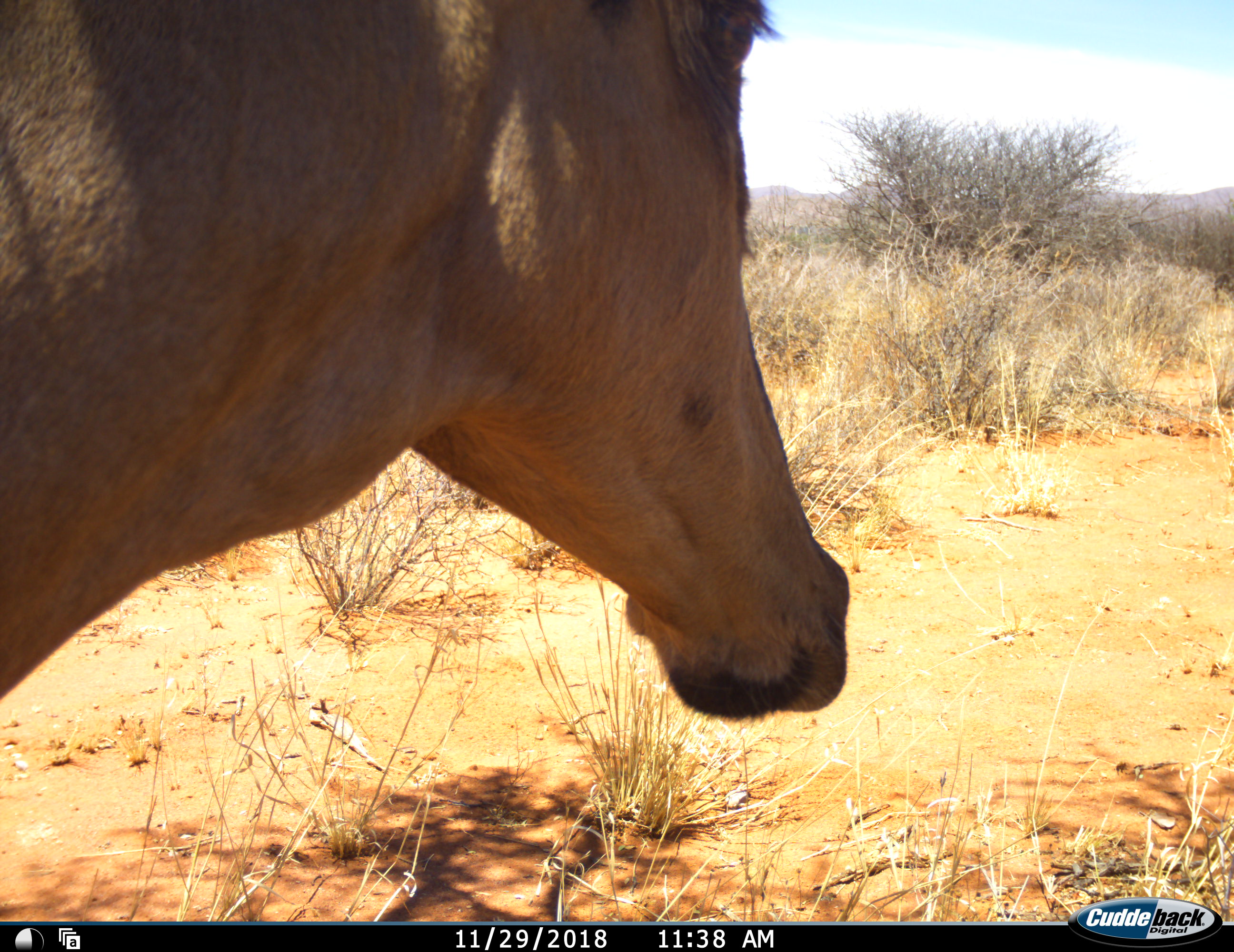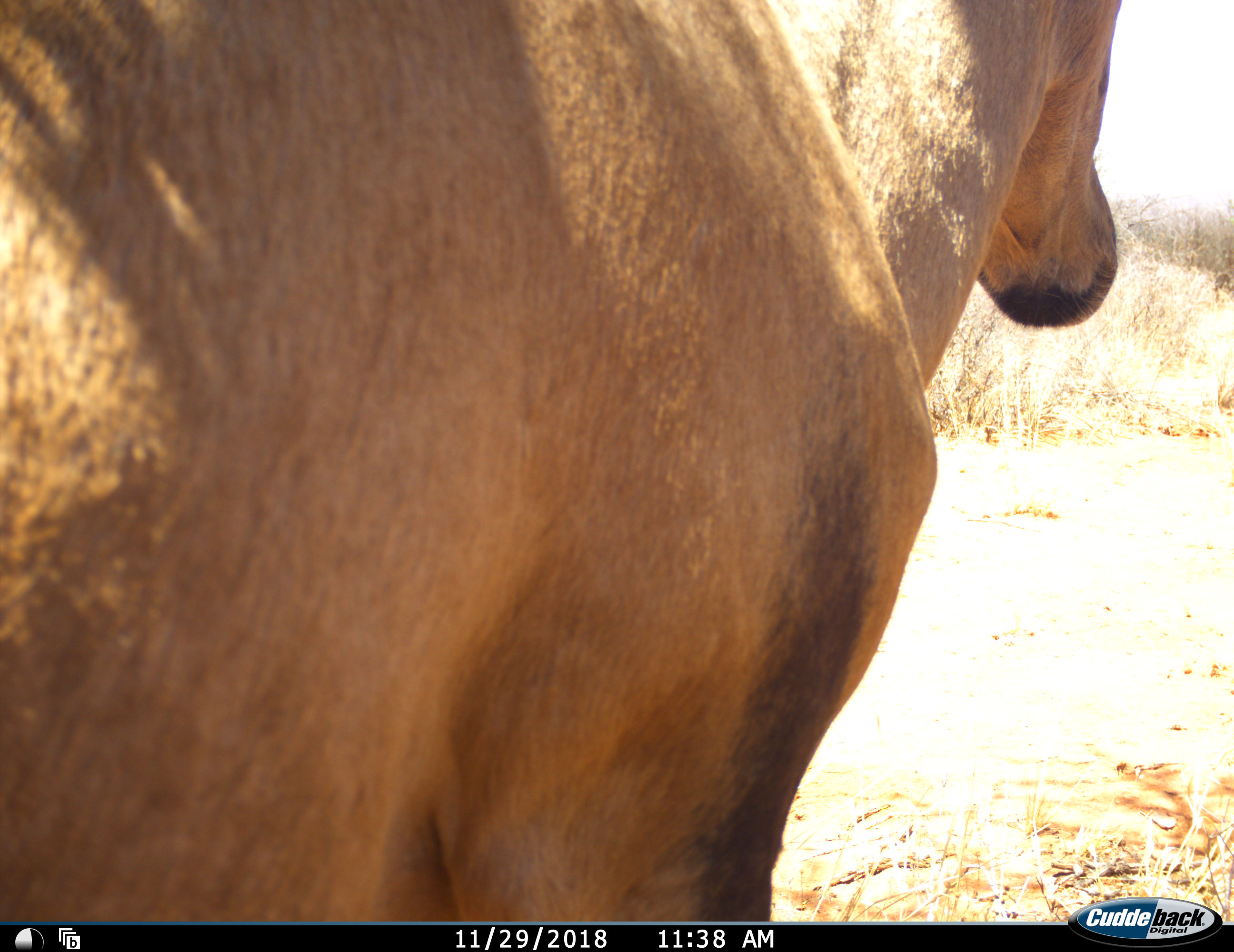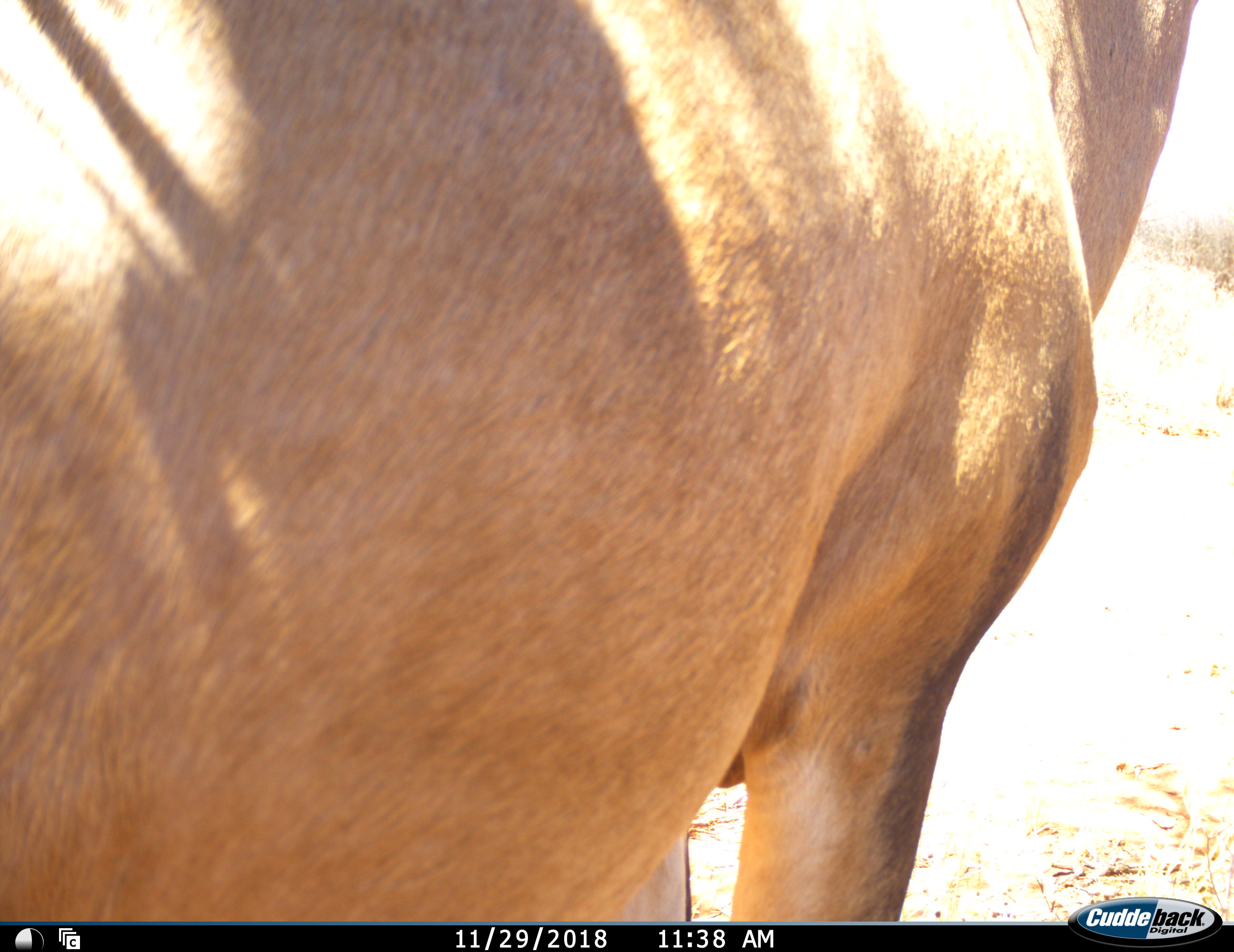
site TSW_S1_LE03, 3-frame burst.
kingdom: Animalia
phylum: Chordata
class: Mammalia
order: Artiodactyla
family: Bovidae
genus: Alcelaphus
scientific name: Alcelaphus buselaphus caama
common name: red hartebeest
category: hartebeestred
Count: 1.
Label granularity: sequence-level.